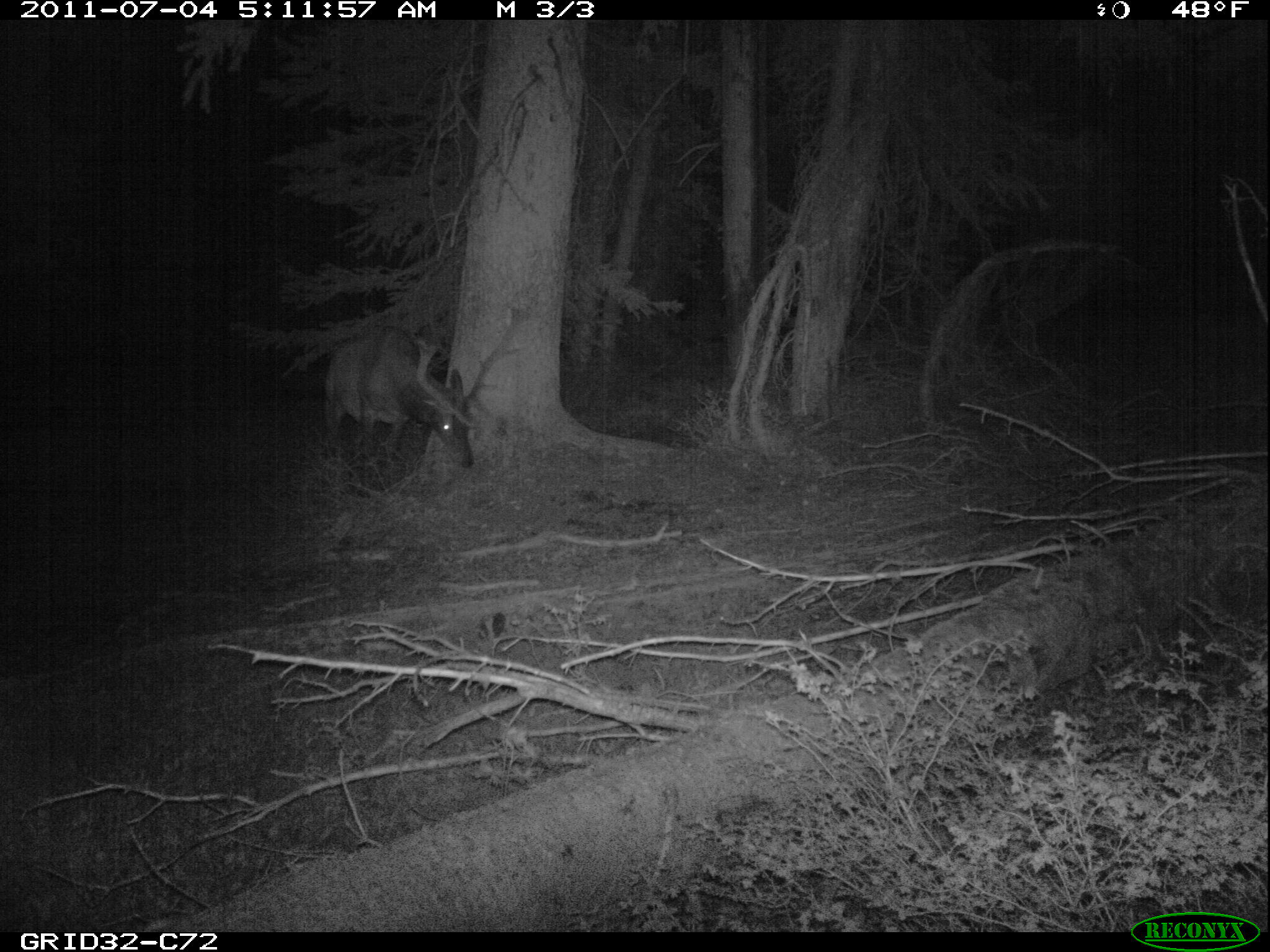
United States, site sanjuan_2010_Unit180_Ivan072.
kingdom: Animalia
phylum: Chordata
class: Mammalia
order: Artiodactyla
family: Cervidae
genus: Cervus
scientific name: Cervus elaphus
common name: red deer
Cervus elaphus (red deer).